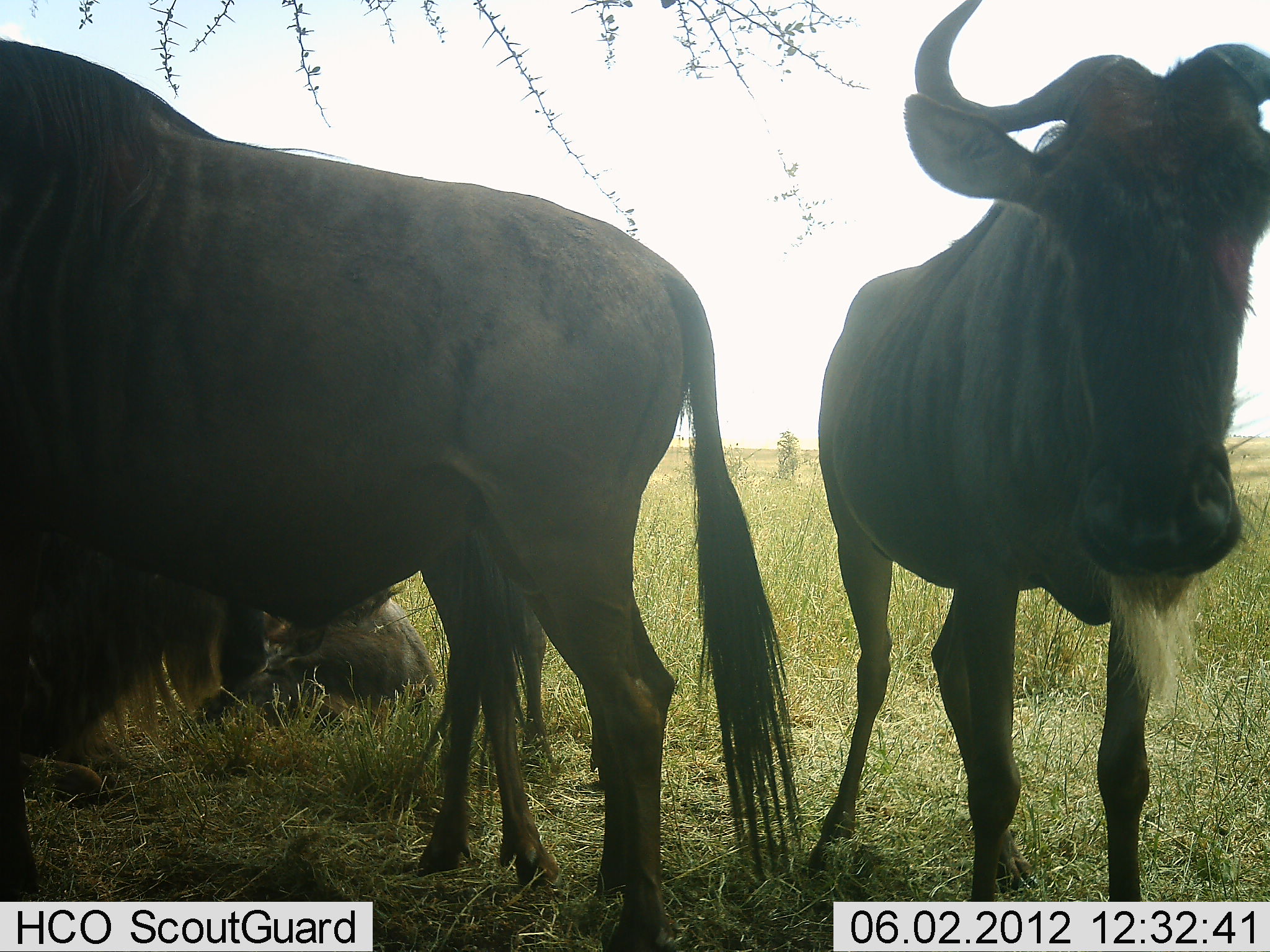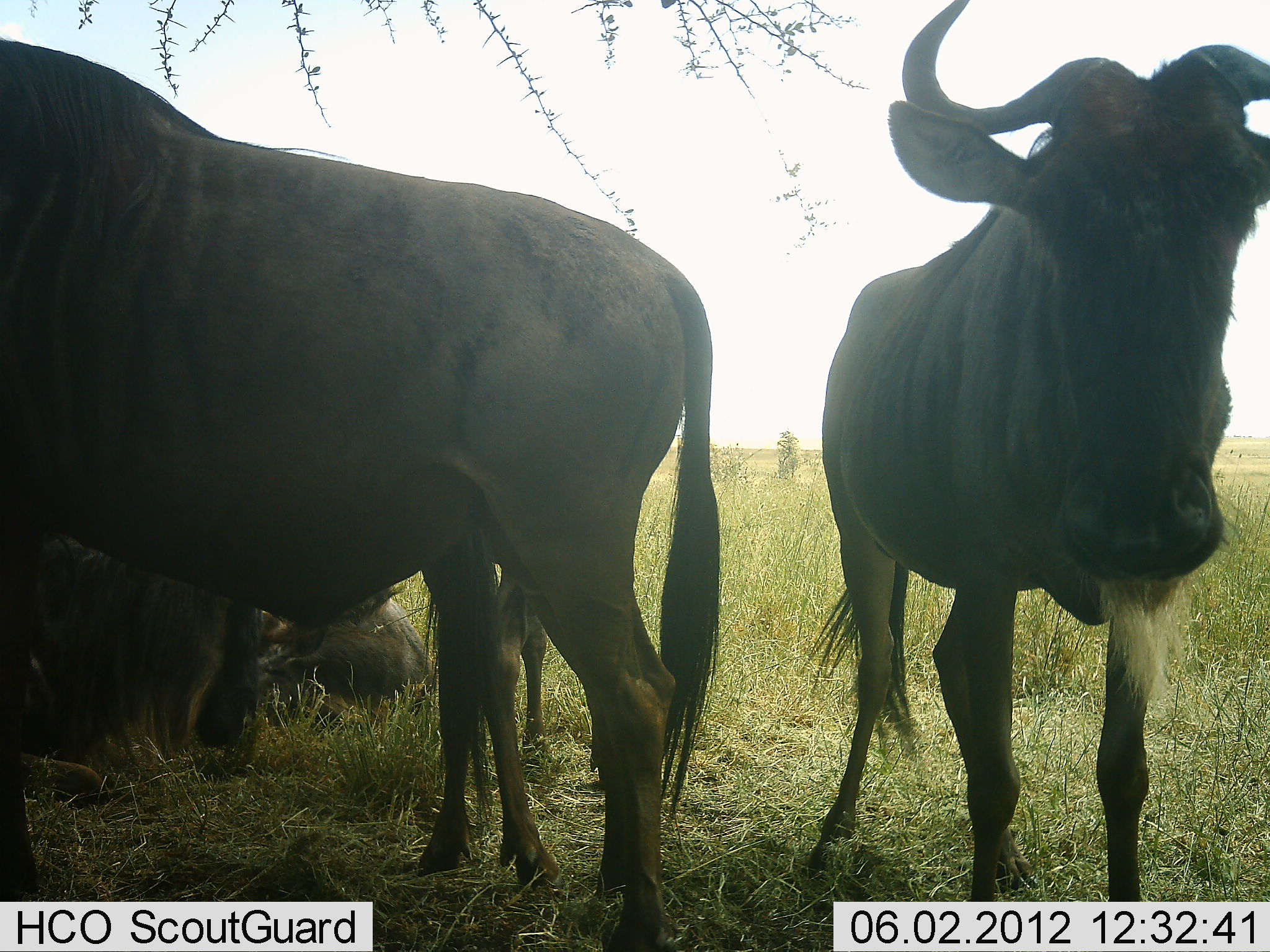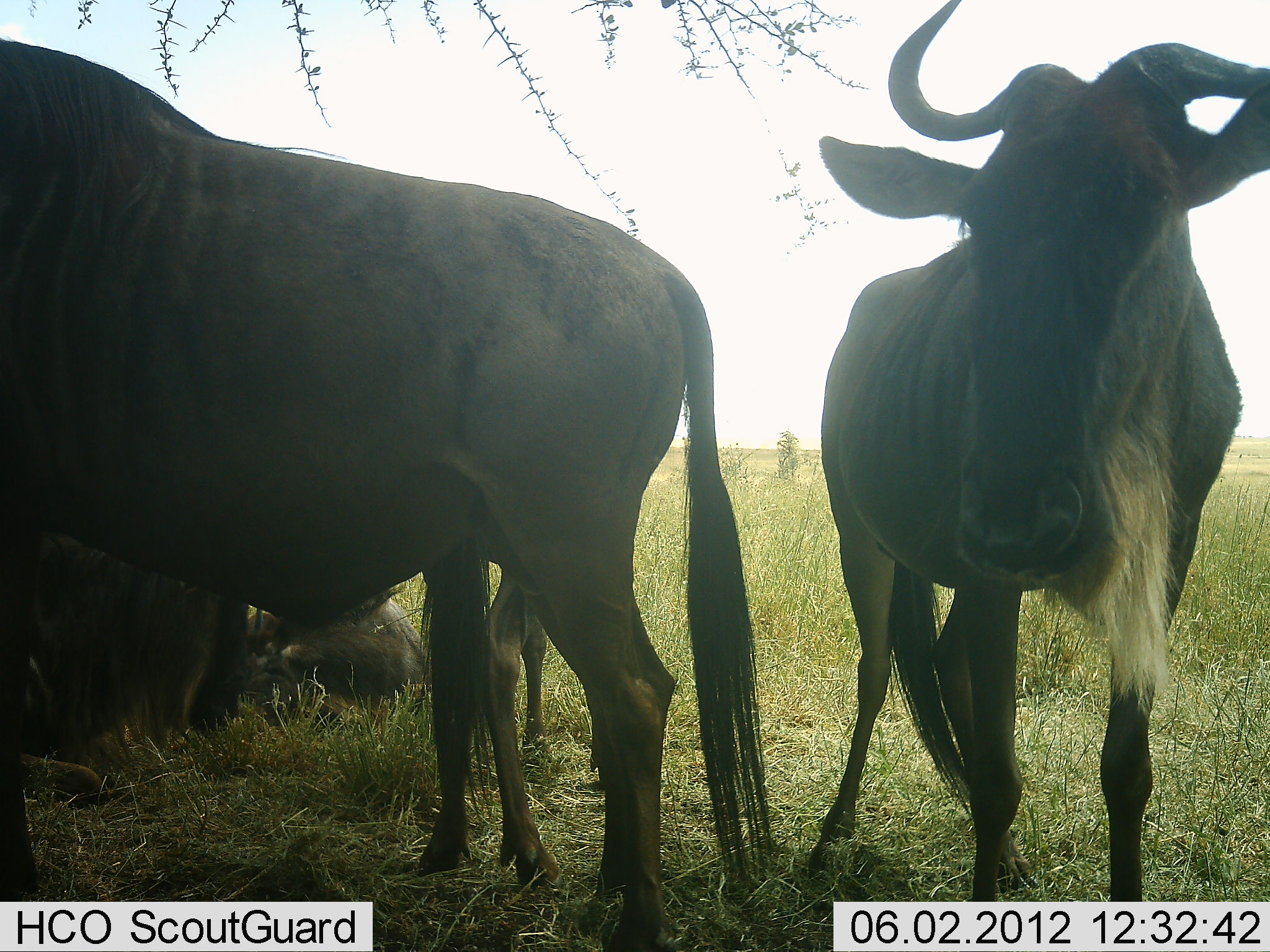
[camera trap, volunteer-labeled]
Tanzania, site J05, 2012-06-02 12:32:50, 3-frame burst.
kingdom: Animalia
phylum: Chordata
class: Mammalia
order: Artiodactyla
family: Bovidae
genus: Connochaetes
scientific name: Connochaetes taurinus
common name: blue wildebeest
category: wildebeest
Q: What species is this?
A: Wildebeest (blue wildebeest) (Connochaetes taurinus).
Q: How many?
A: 4.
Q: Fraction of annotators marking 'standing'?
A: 80%.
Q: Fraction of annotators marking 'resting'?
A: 100%.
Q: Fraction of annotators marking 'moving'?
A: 0%.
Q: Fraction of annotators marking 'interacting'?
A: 10%.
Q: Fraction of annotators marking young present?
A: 0%.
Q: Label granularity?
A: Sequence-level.